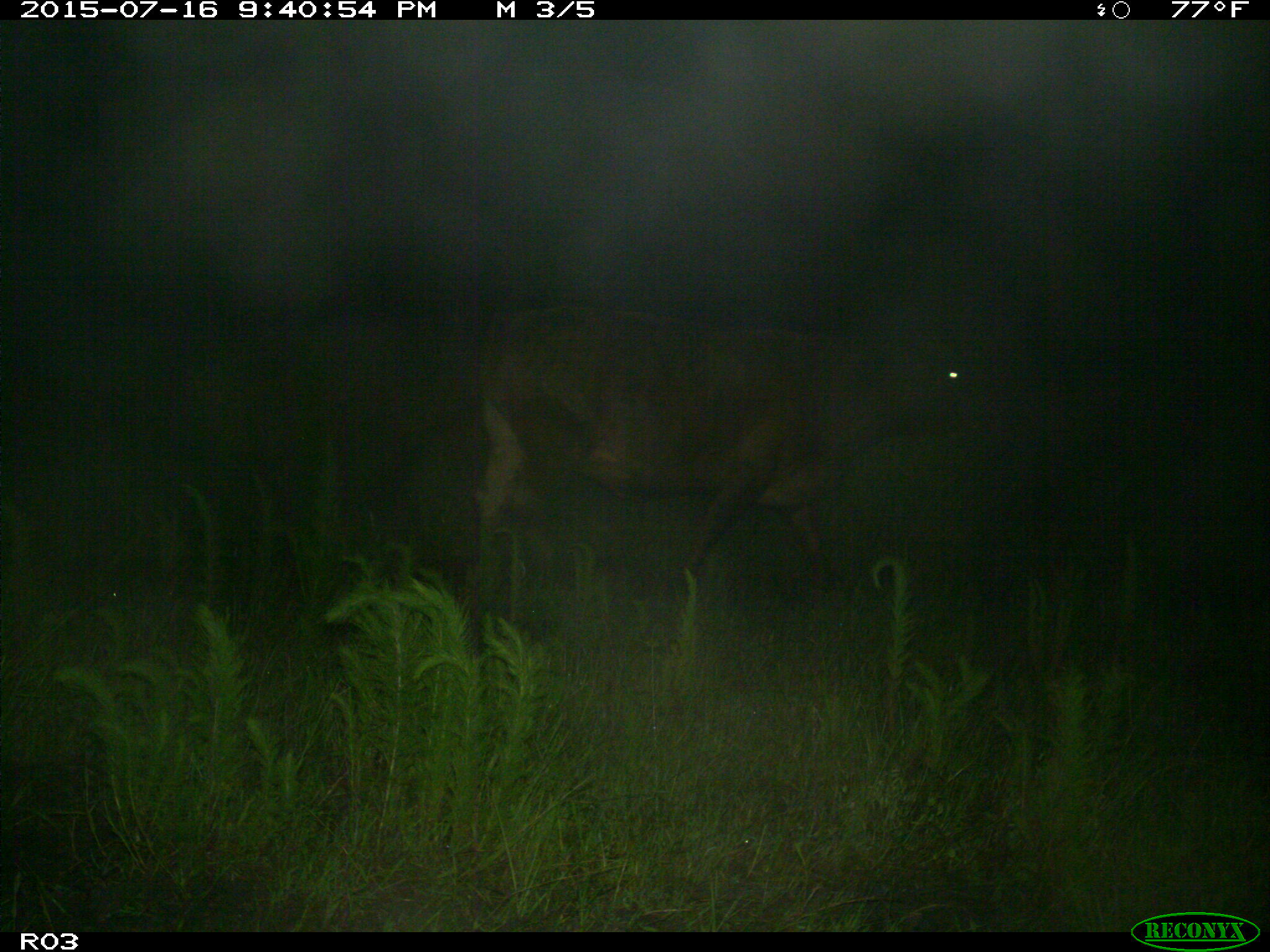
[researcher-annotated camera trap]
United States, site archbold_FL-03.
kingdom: Animalia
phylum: Chordata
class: Mammalia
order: Artiodactyla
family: Bovidae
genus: Bos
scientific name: Bos taurus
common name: domestic cow